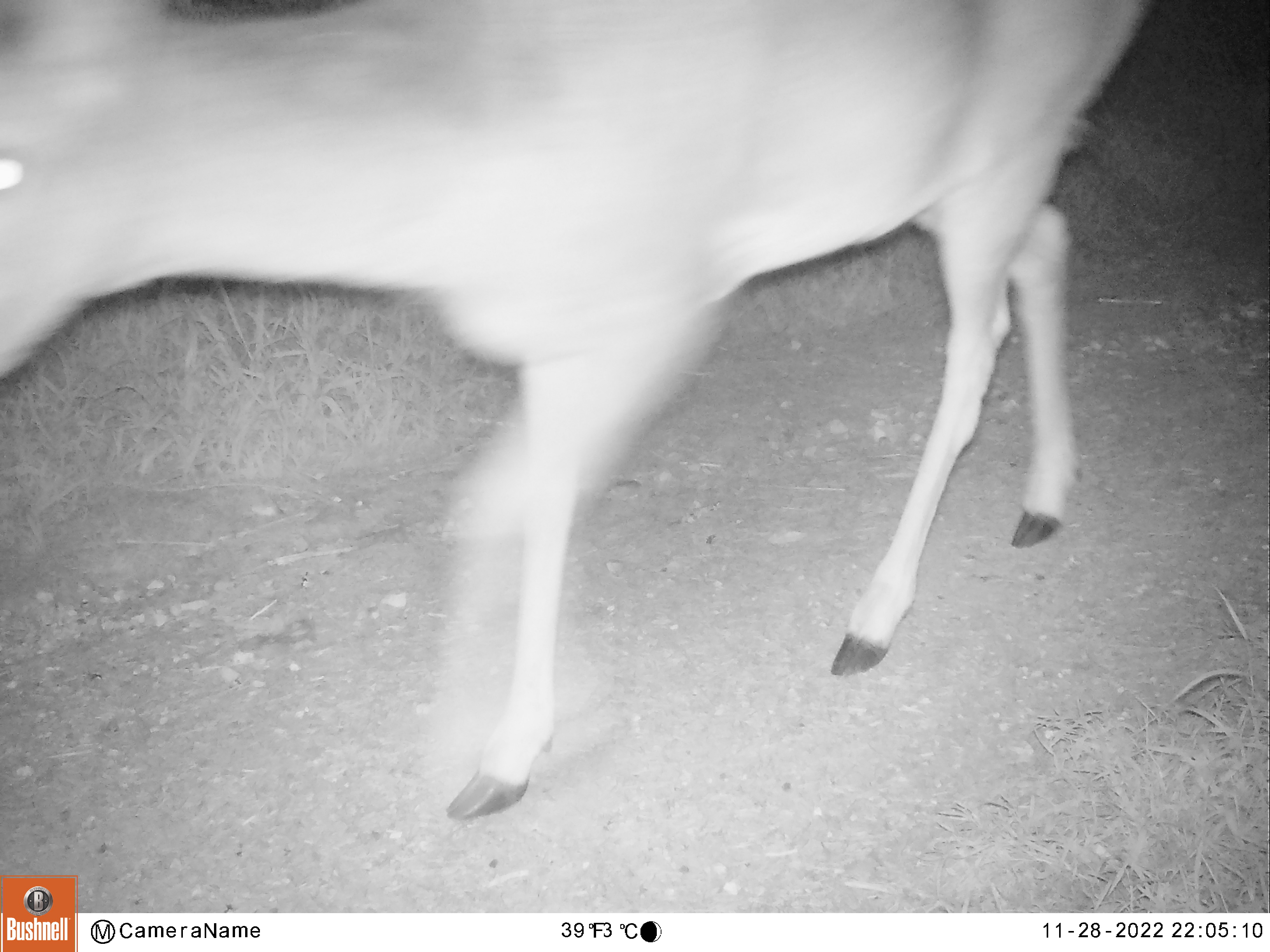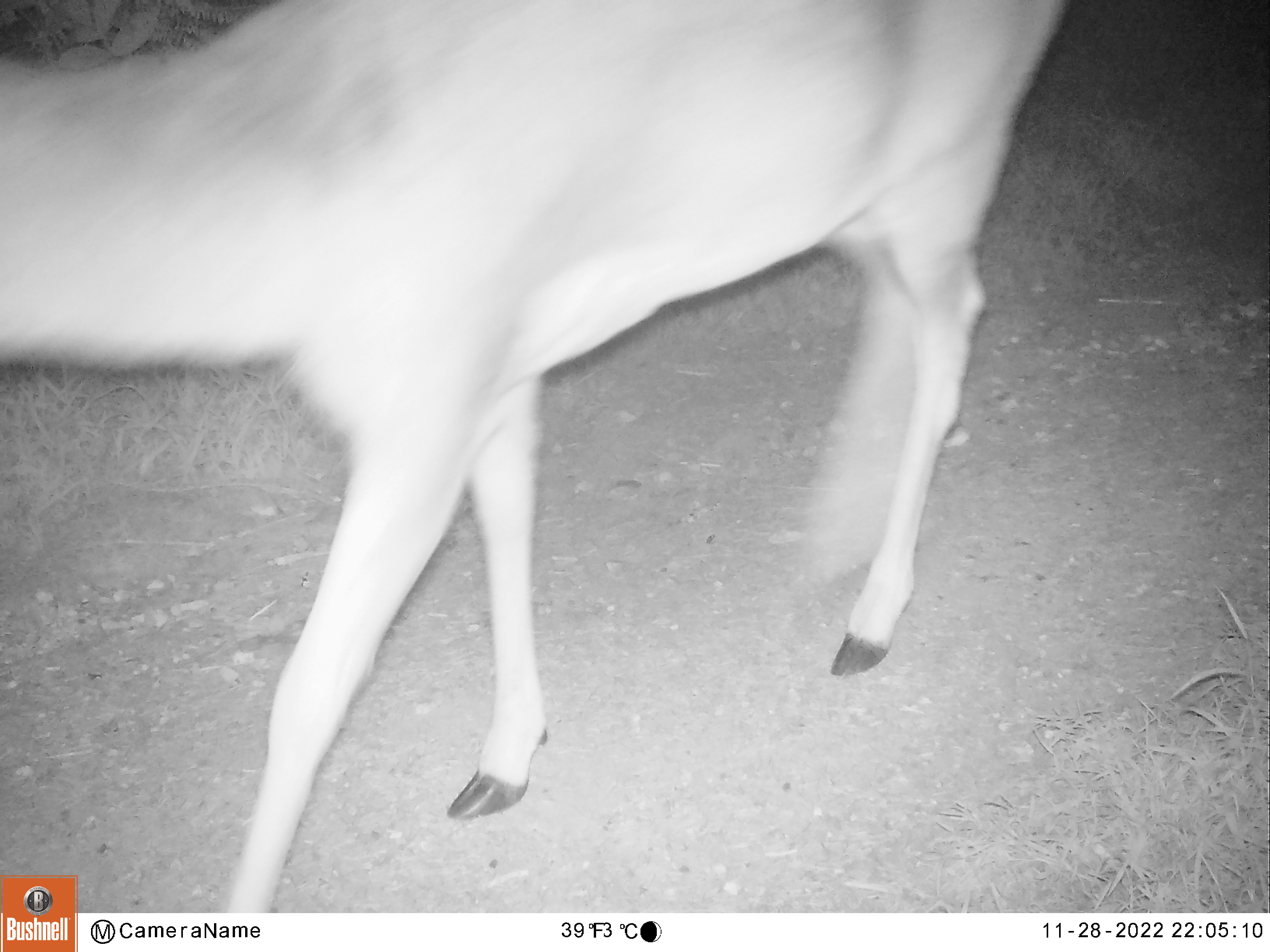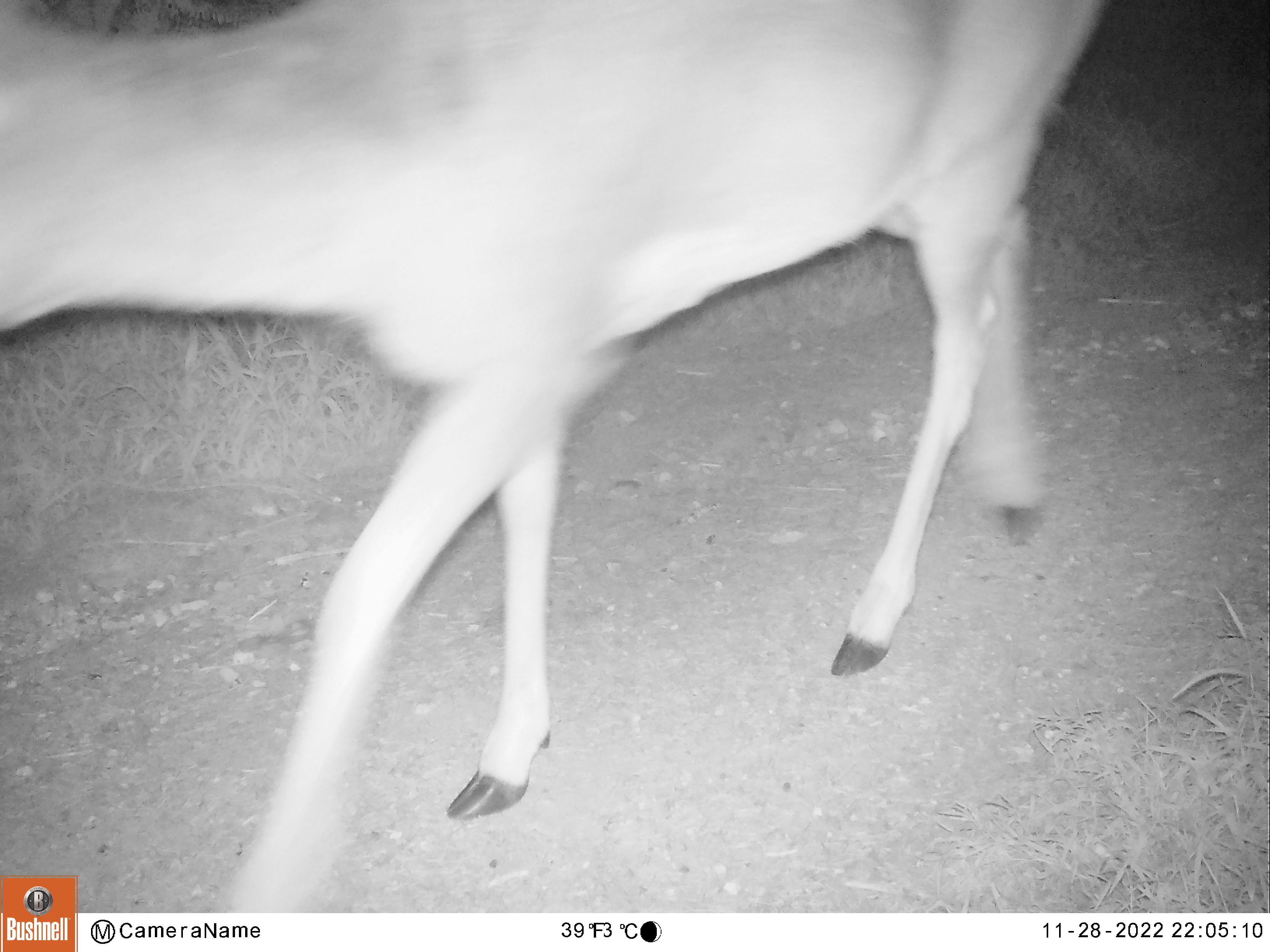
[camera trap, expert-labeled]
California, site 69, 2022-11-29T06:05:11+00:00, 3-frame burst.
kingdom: Animalia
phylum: Chordata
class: Mammalia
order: Artiodactyla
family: Cervidae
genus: Odocoileus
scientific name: Odocoileus hemionus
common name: mule deer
Mule deer (Odocoileus hemionus).